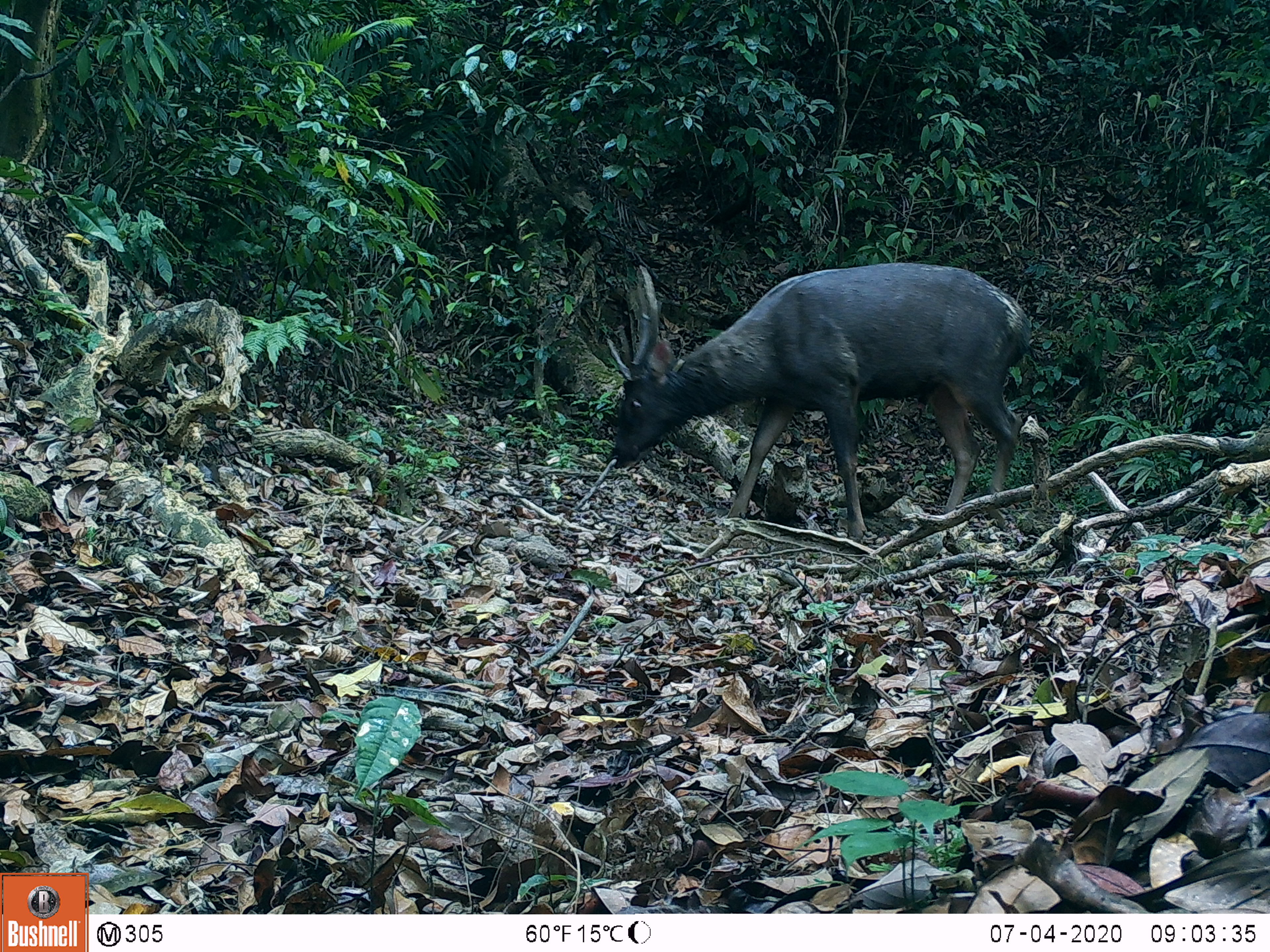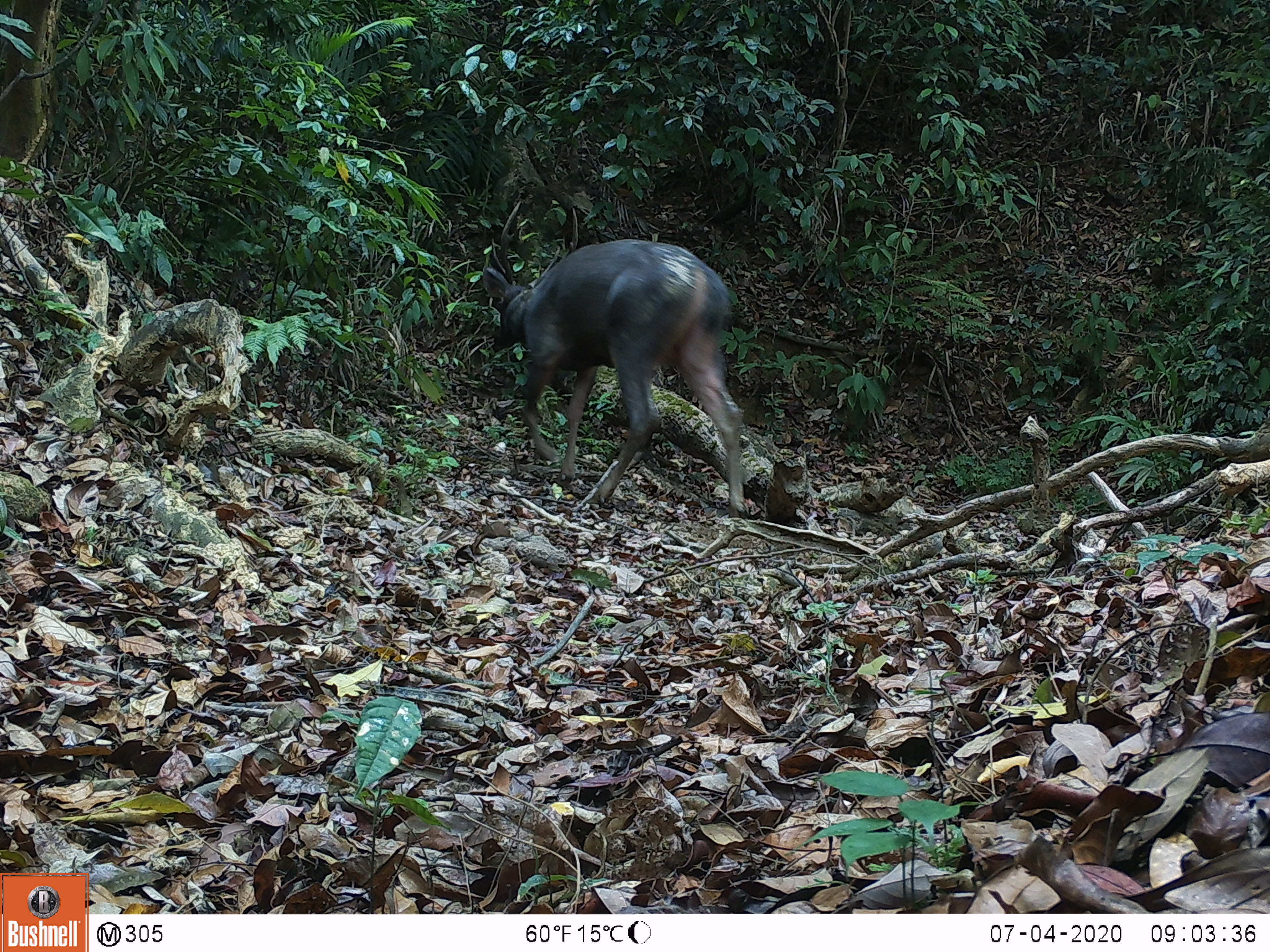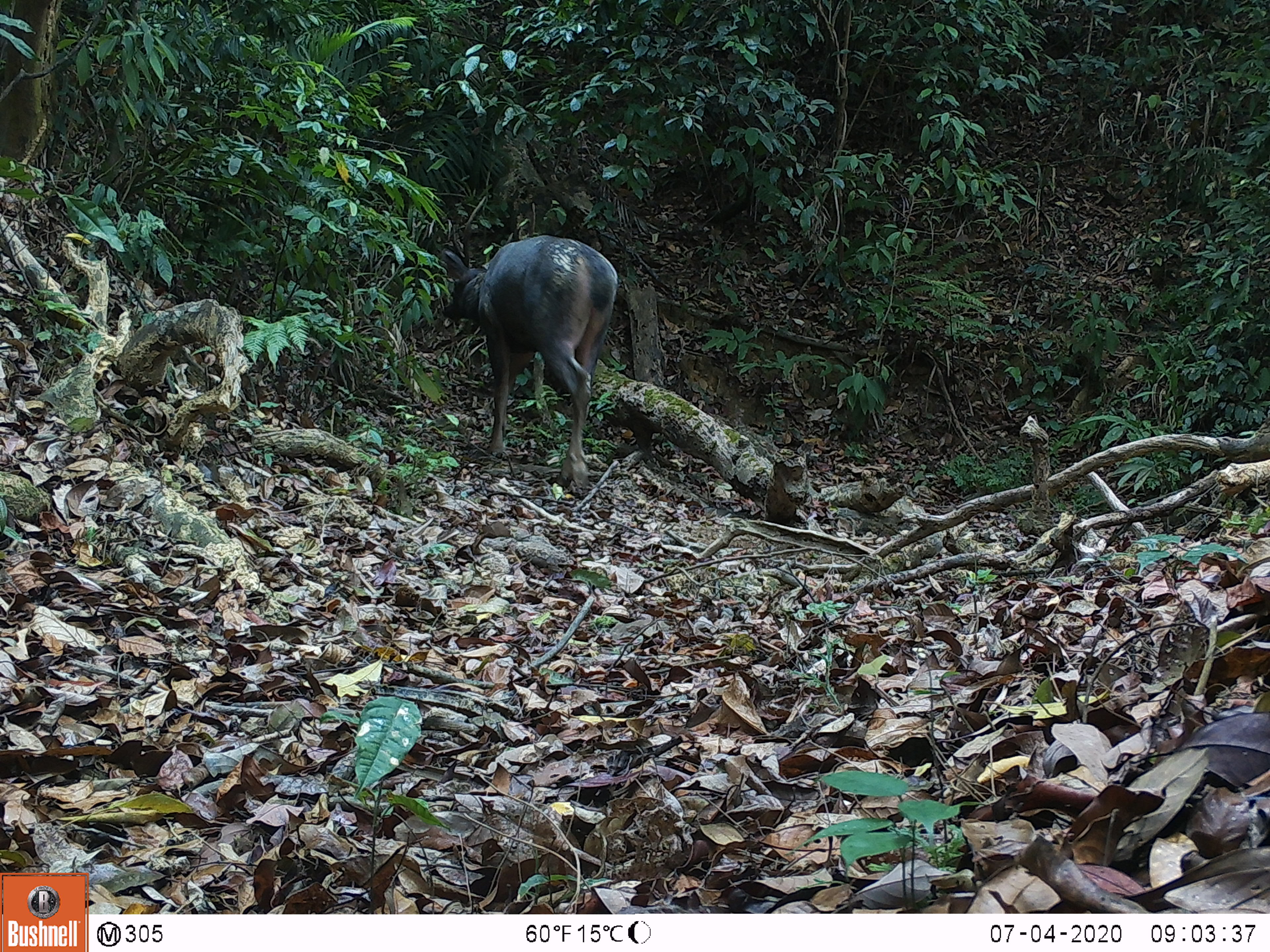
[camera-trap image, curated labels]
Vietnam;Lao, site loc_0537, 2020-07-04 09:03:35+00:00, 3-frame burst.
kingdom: Animalia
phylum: Chordata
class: Mammalia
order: Artiodactyla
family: Cervidae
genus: Rusa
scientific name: Rusa unicolor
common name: sambar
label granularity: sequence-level